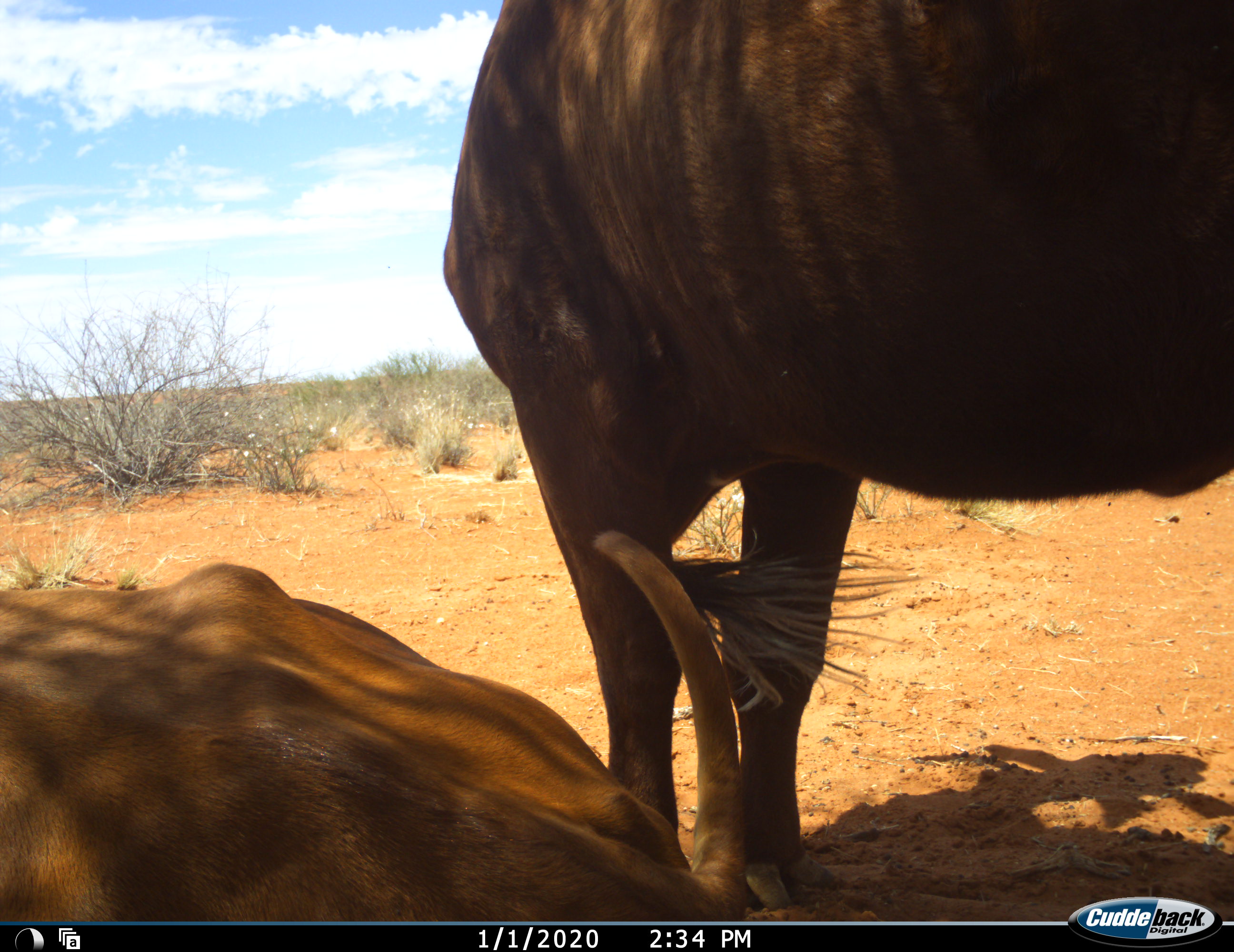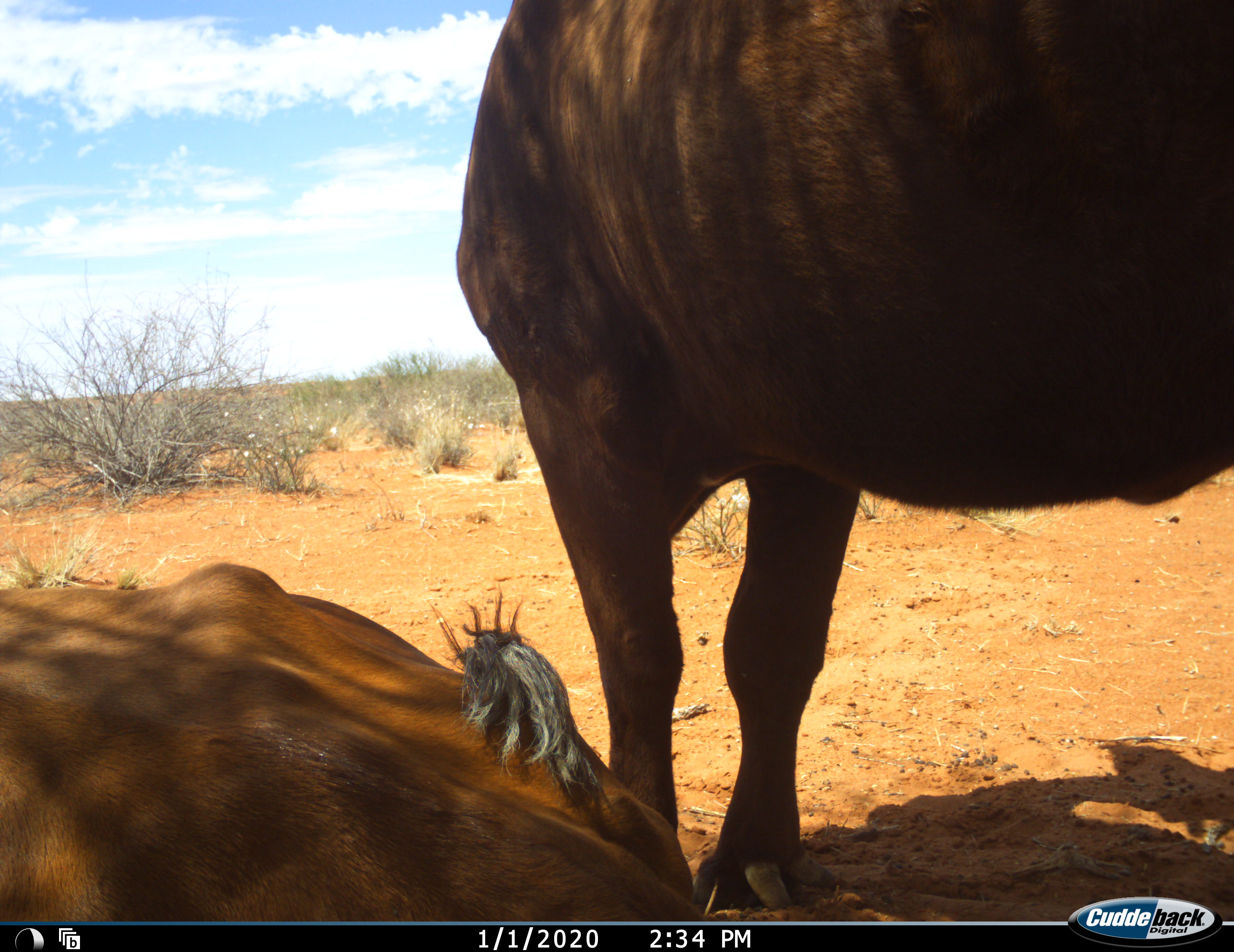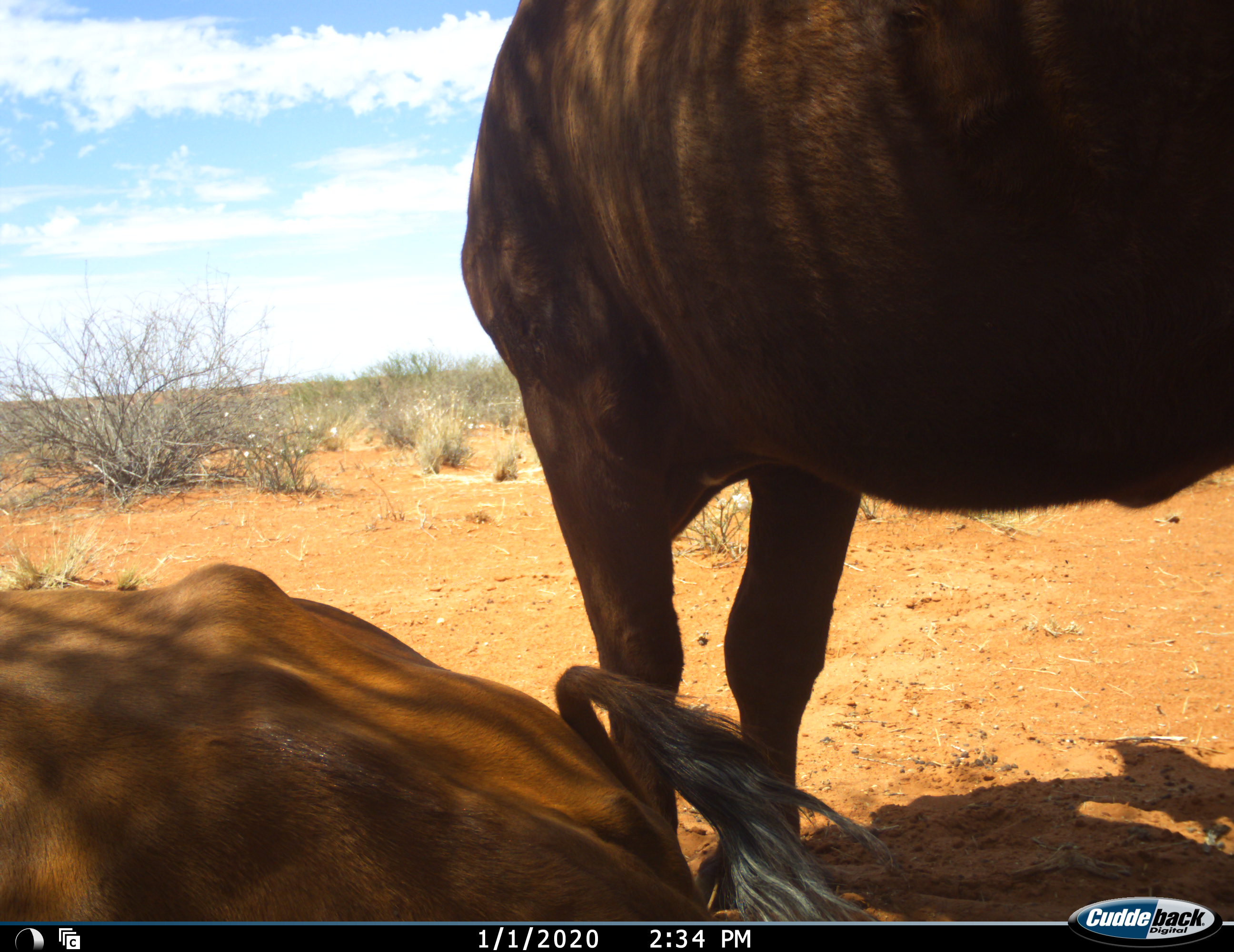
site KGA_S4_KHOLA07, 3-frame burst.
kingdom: Animalia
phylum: Chordata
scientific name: Vertebrata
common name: domestic animal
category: domesticanimal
Domesticanimal (domestic animal) (Vertebrata), count 2. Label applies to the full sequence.